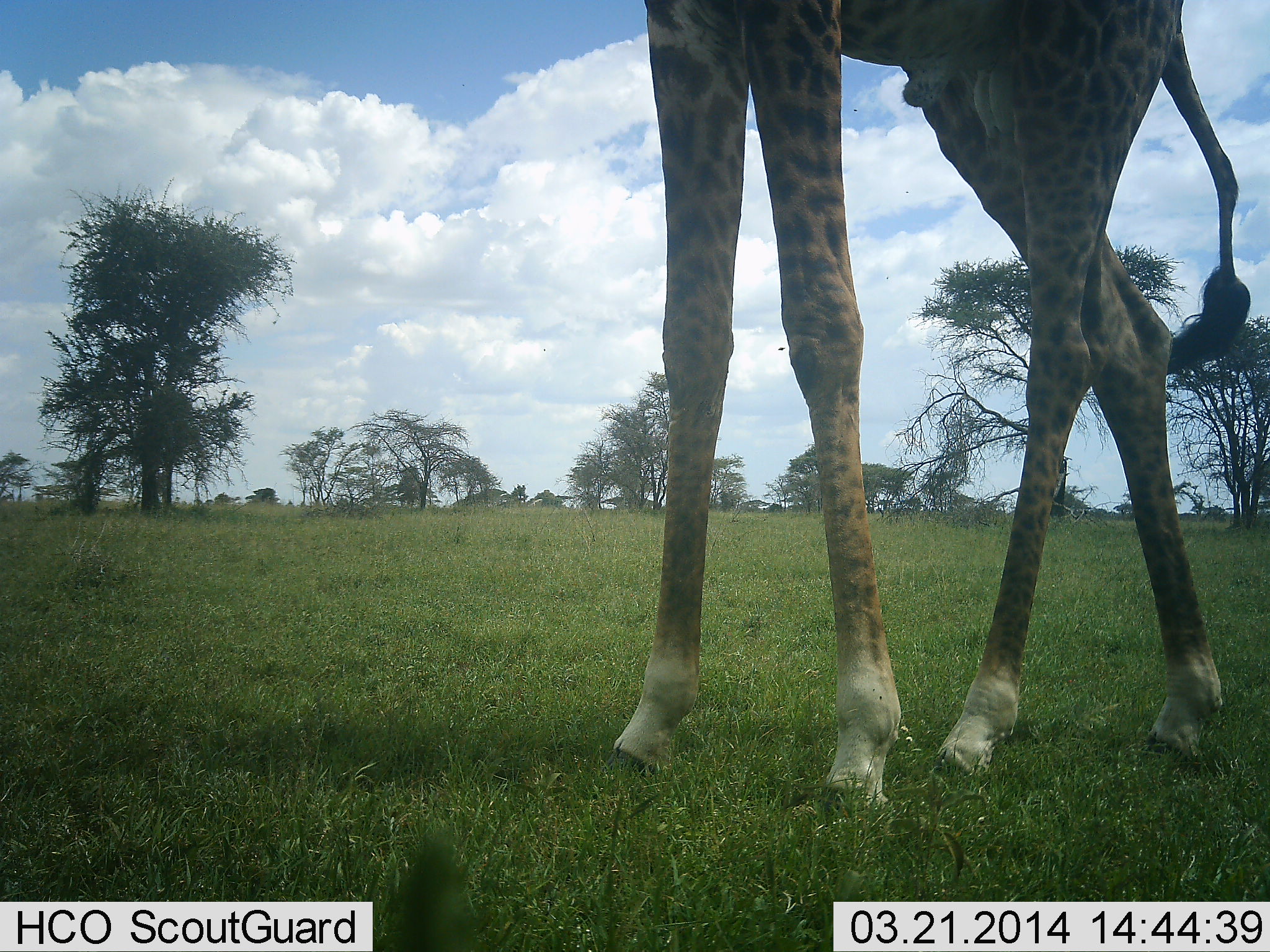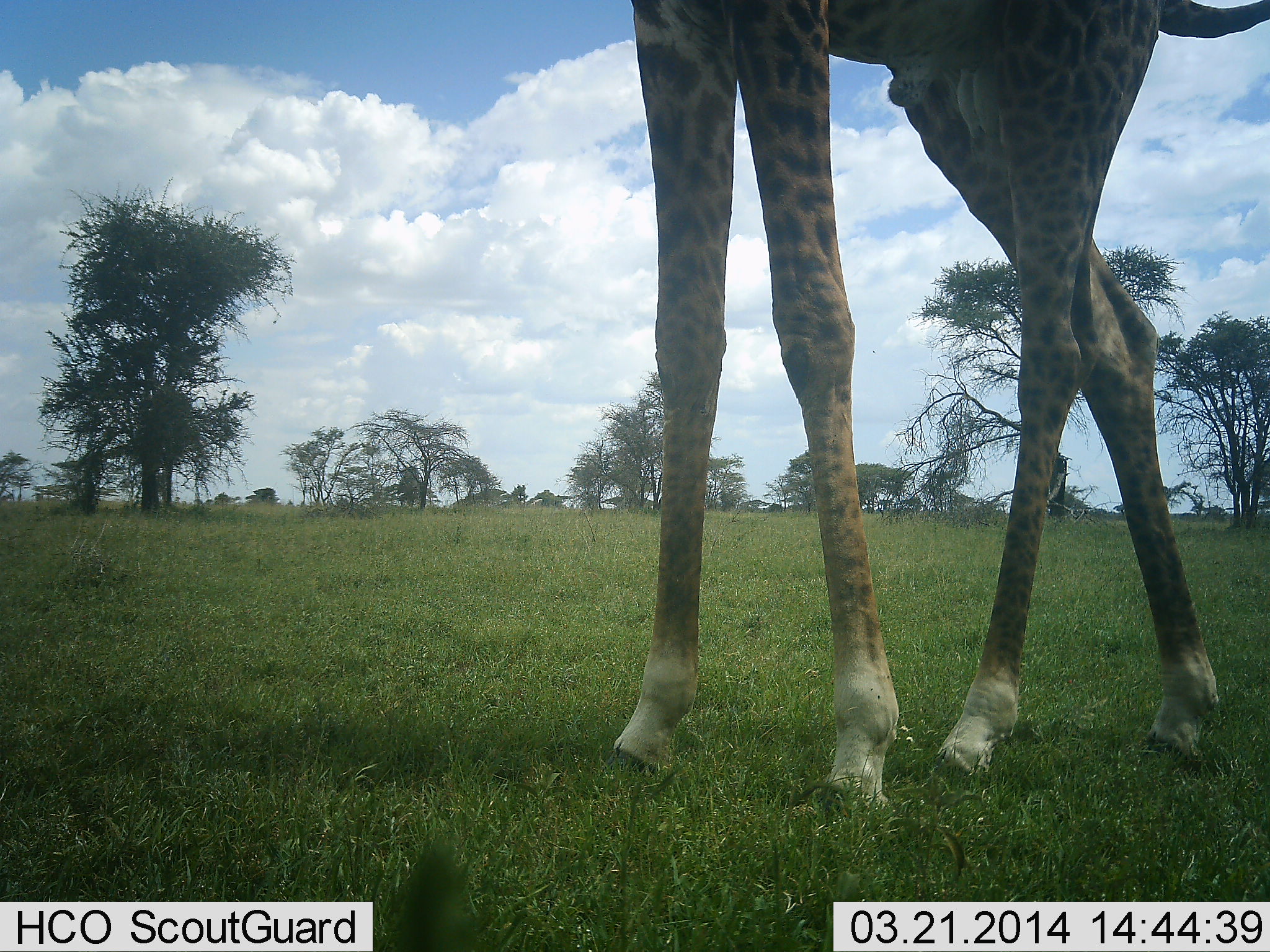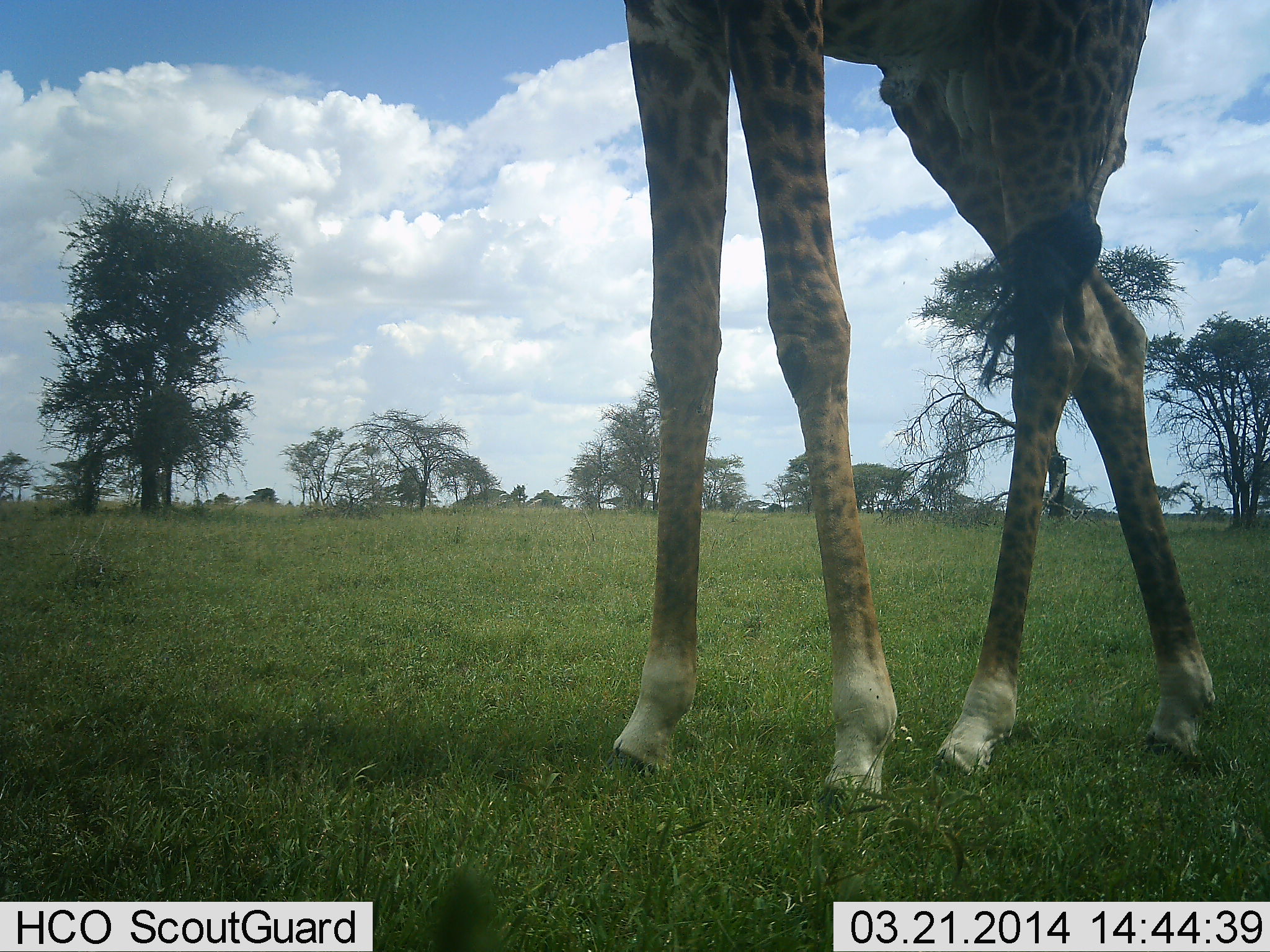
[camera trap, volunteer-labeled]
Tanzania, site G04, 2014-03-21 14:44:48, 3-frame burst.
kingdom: Animalia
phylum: Chordata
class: Mammalia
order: Artiodactyla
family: Giraffidae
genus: Giraffa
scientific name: Giraffa camelopardalis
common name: giraffe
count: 1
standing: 80%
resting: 0%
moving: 20%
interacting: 0%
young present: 0%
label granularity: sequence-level